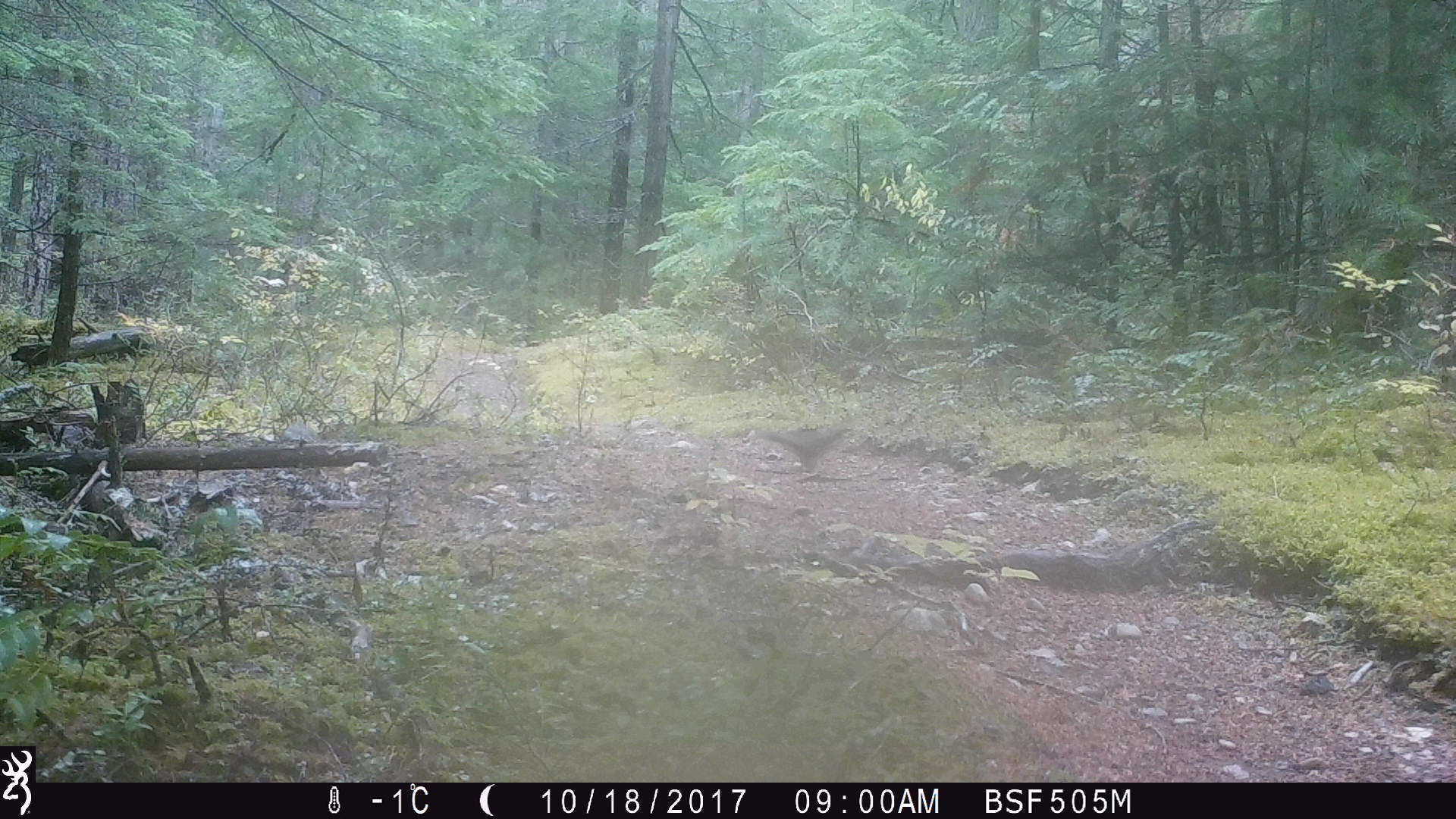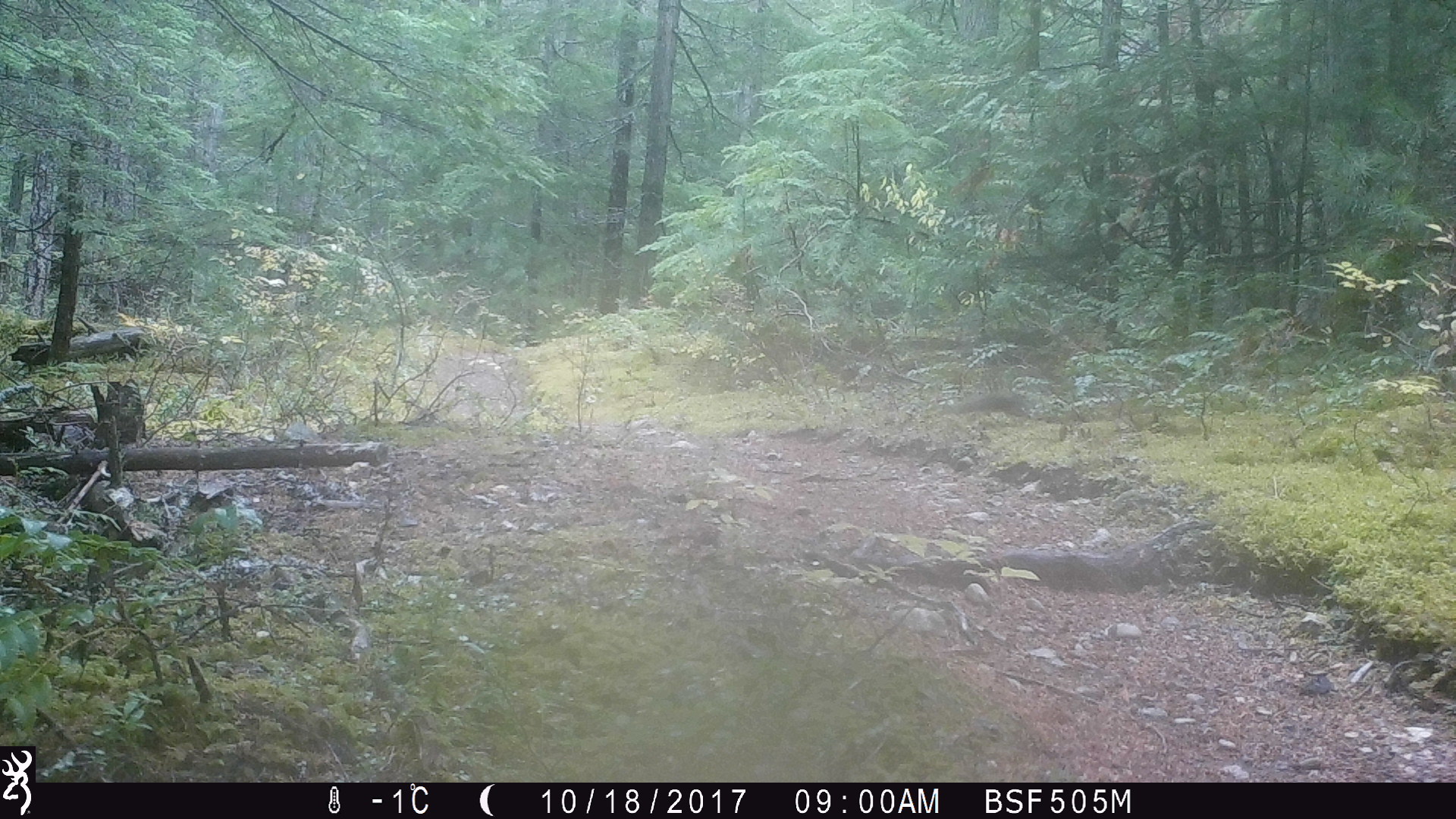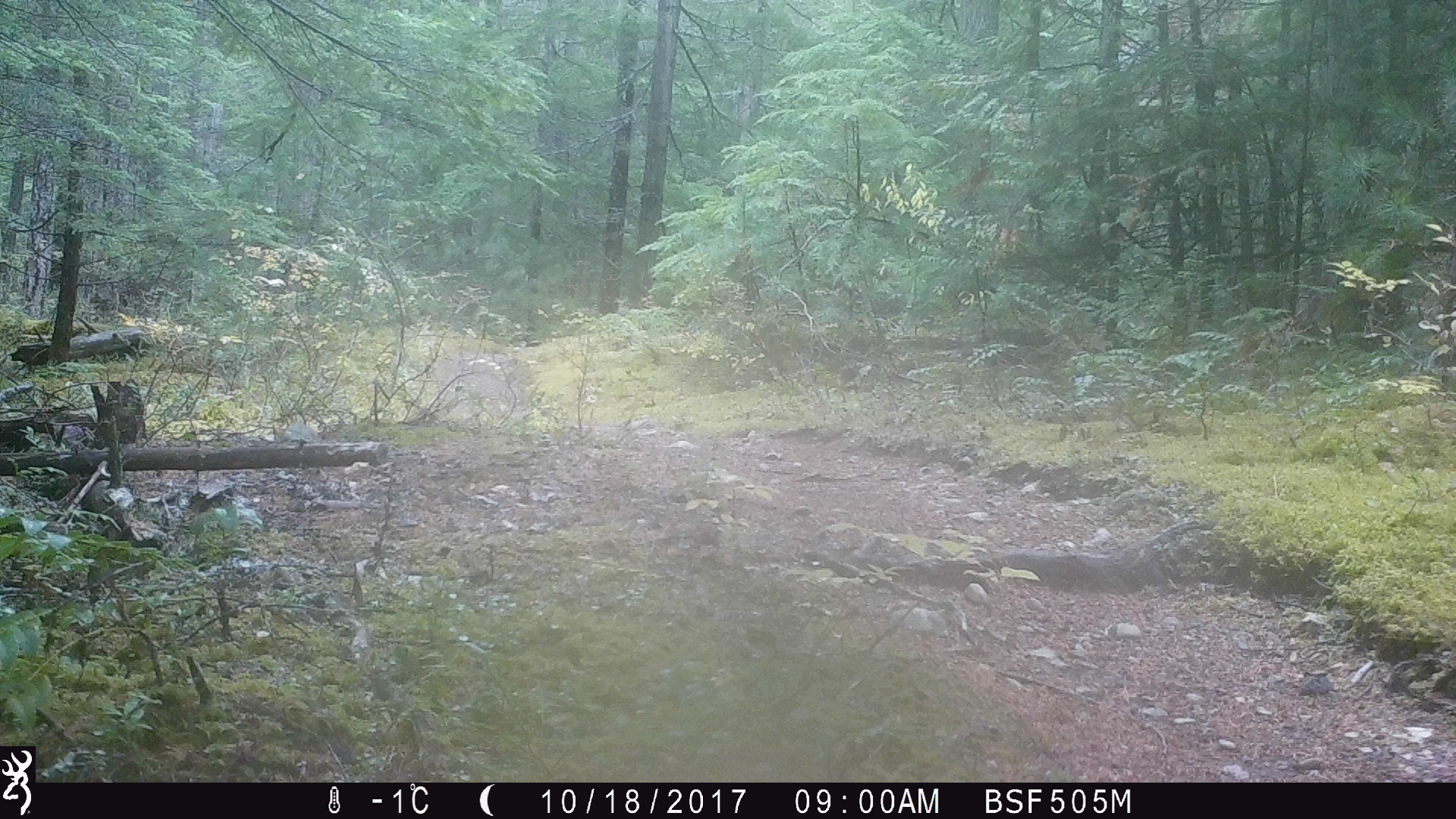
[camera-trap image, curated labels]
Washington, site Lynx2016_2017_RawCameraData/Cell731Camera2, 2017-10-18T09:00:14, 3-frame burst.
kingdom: Animalia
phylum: Chordata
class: Mammalia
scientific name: Mammalia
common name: small mammal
Small mammal (Mammalia). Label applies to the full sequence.